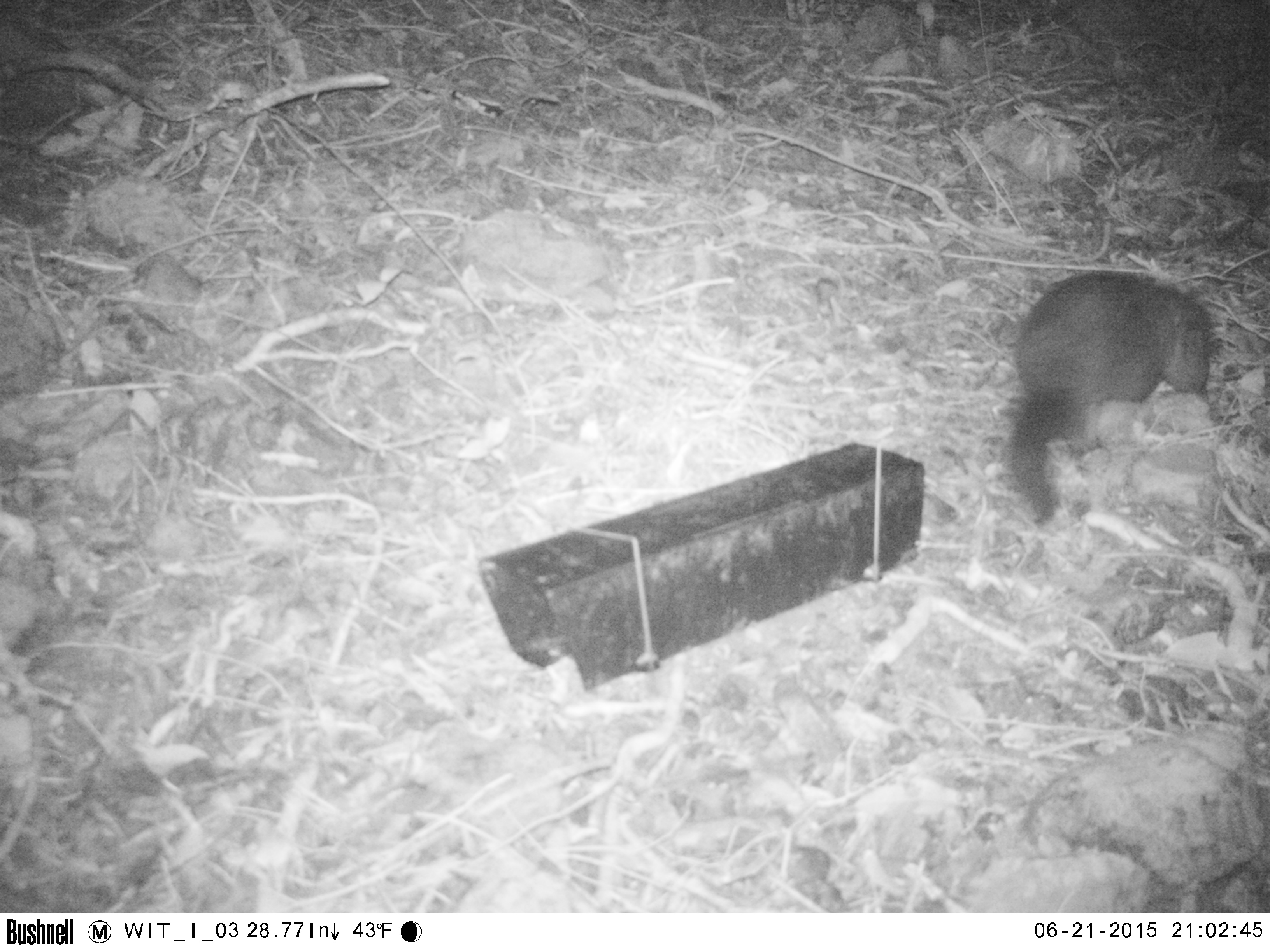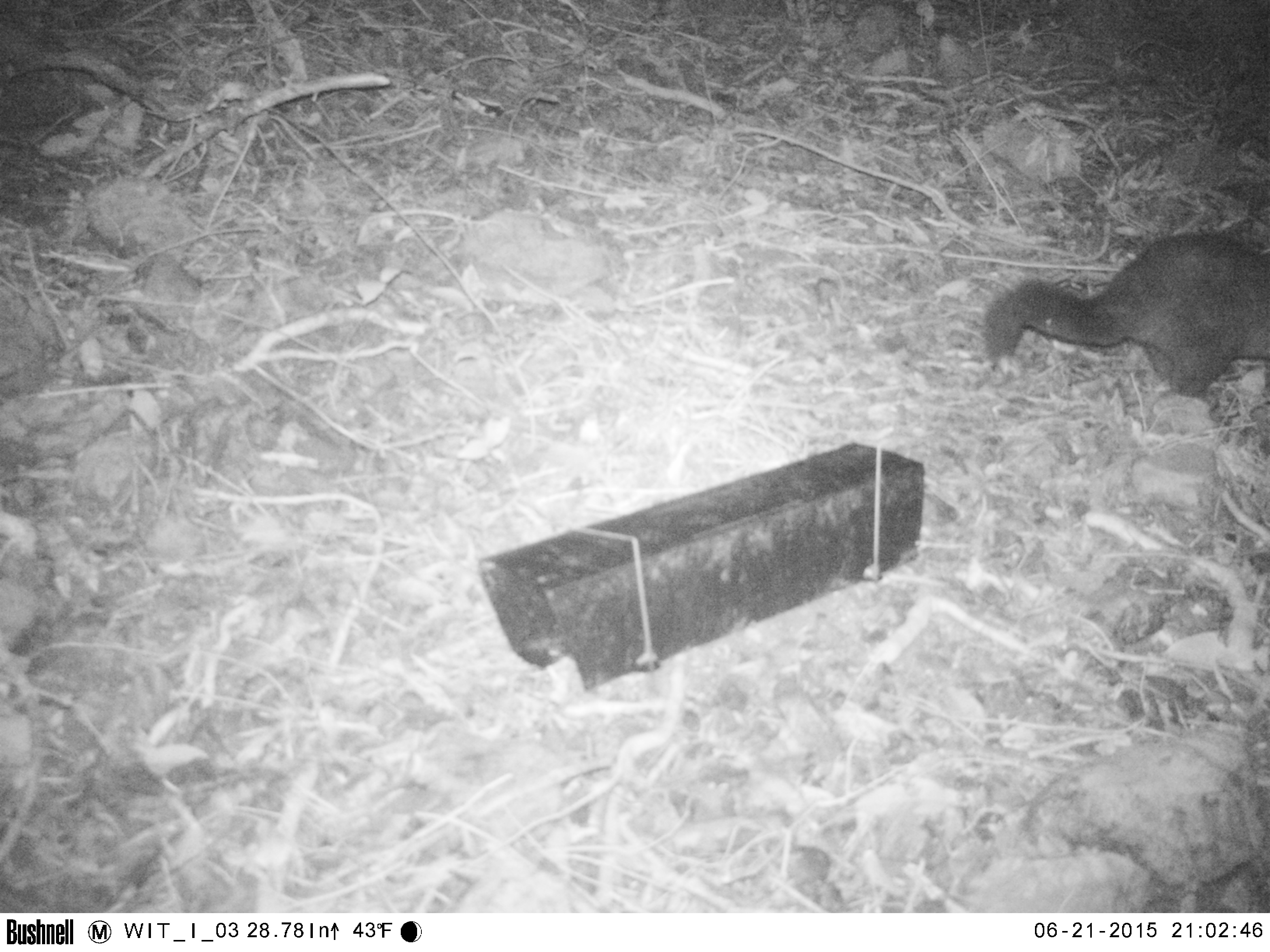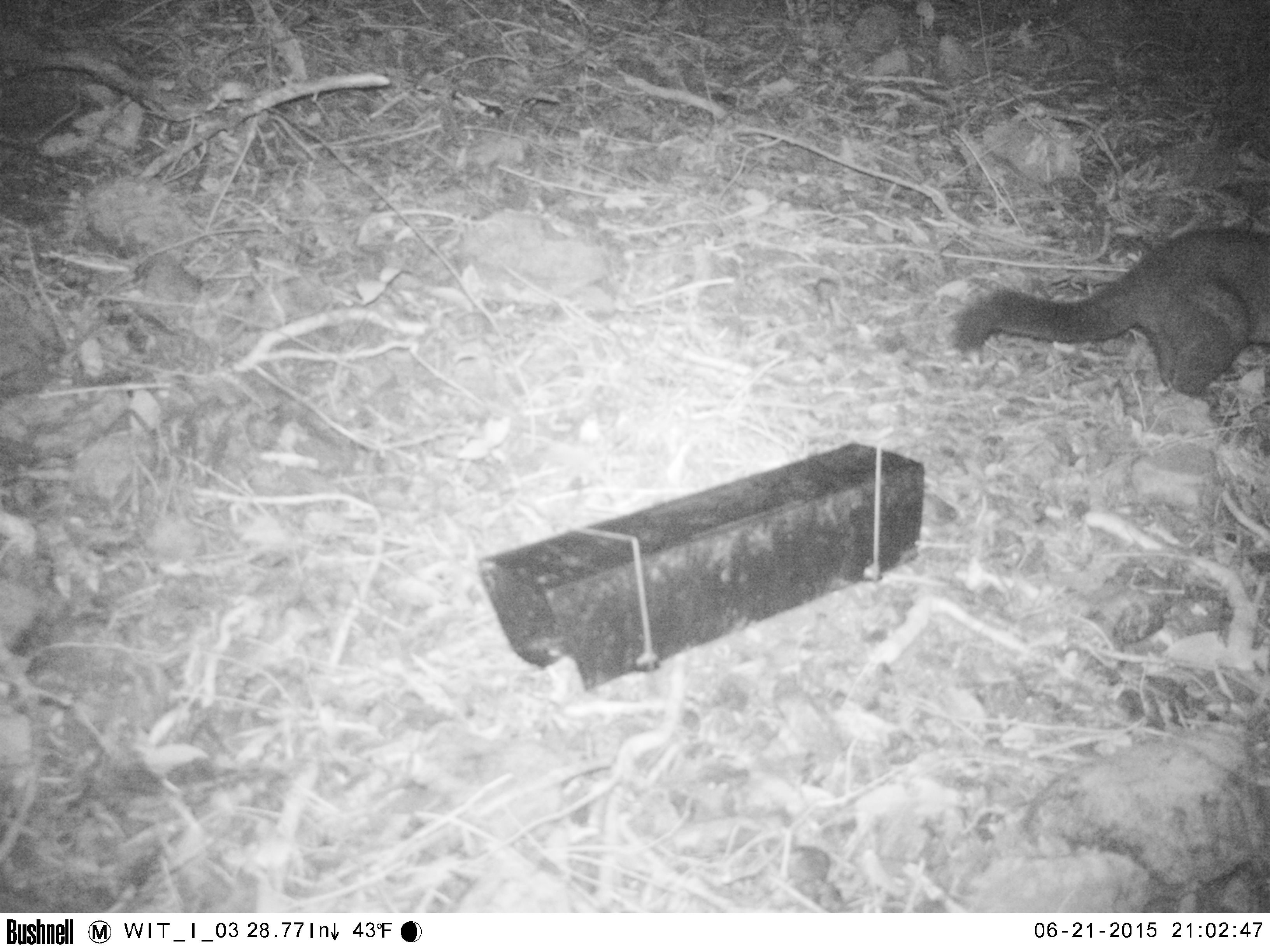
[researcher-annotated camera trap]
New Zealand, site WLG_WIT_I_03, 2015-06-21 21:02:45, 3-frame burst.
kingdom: Animalia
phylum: Chordata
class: Mammalia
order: Diprotodontia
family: Phalangeridae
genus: Trichosurus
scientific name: Trichosurus vulpecula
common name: common brushtail possum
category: possum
Possum (common brushtail possum) (Trichosurus vulpecula).